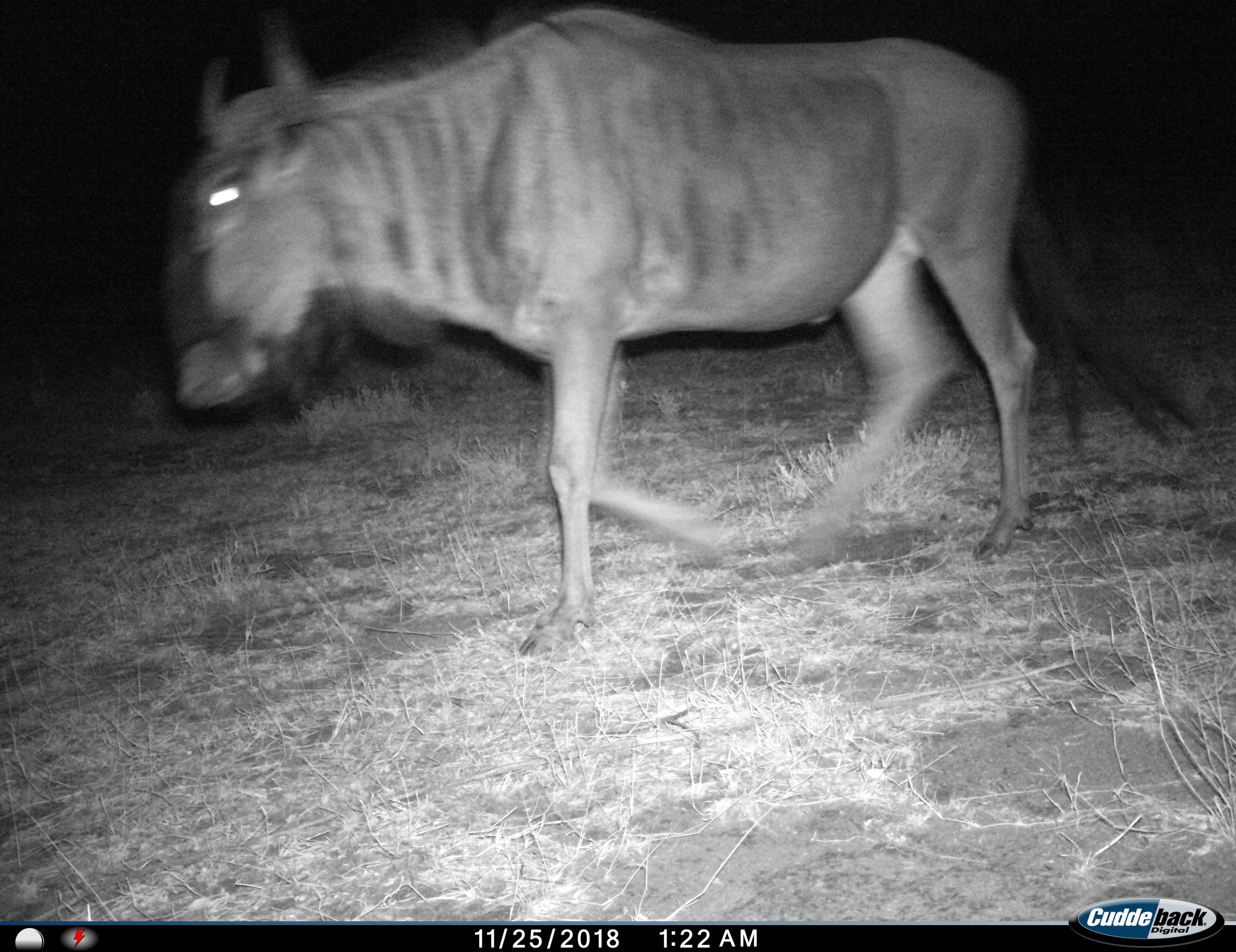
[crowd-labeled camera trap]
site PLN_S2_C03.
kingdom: Animalia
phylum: Chordata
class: Mammalia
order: Artiodactyla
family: Bovidae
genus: Connochaetes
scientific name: Connochaetes taurinus taurinus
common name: blue wildebeest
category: wildebeestblue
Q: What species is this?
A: Wildebeestblue (blue wildebeest) (Connochaetes taurinus taurinus).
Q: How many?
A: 1.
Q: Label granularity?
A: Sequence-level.